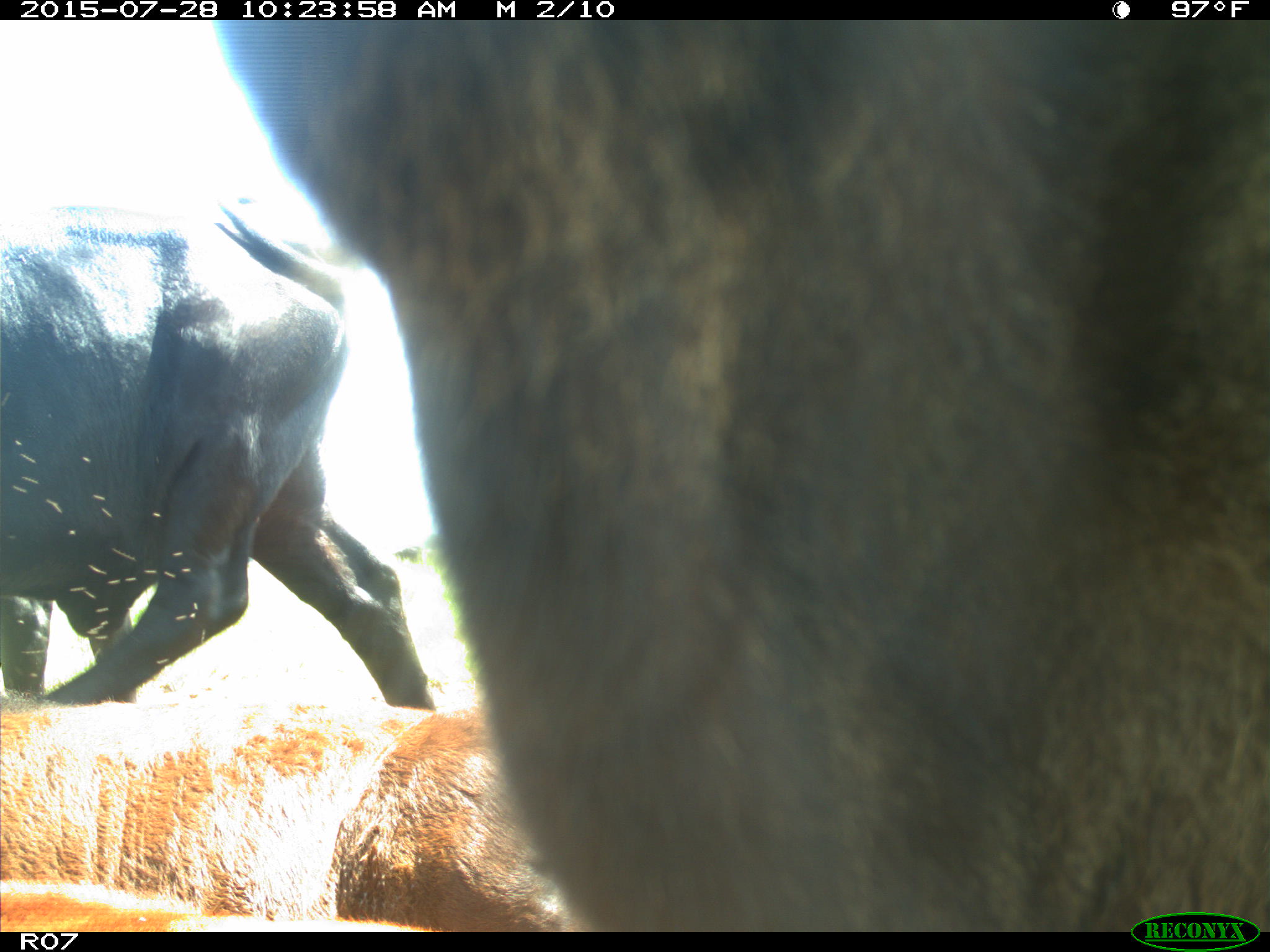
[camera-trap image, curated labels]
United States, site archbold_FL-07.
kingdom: Animalia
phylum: Chordata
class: Mammalia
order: Artiodactyla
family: Bovidae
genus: Bos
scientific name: Bos taurus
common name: domestic cow